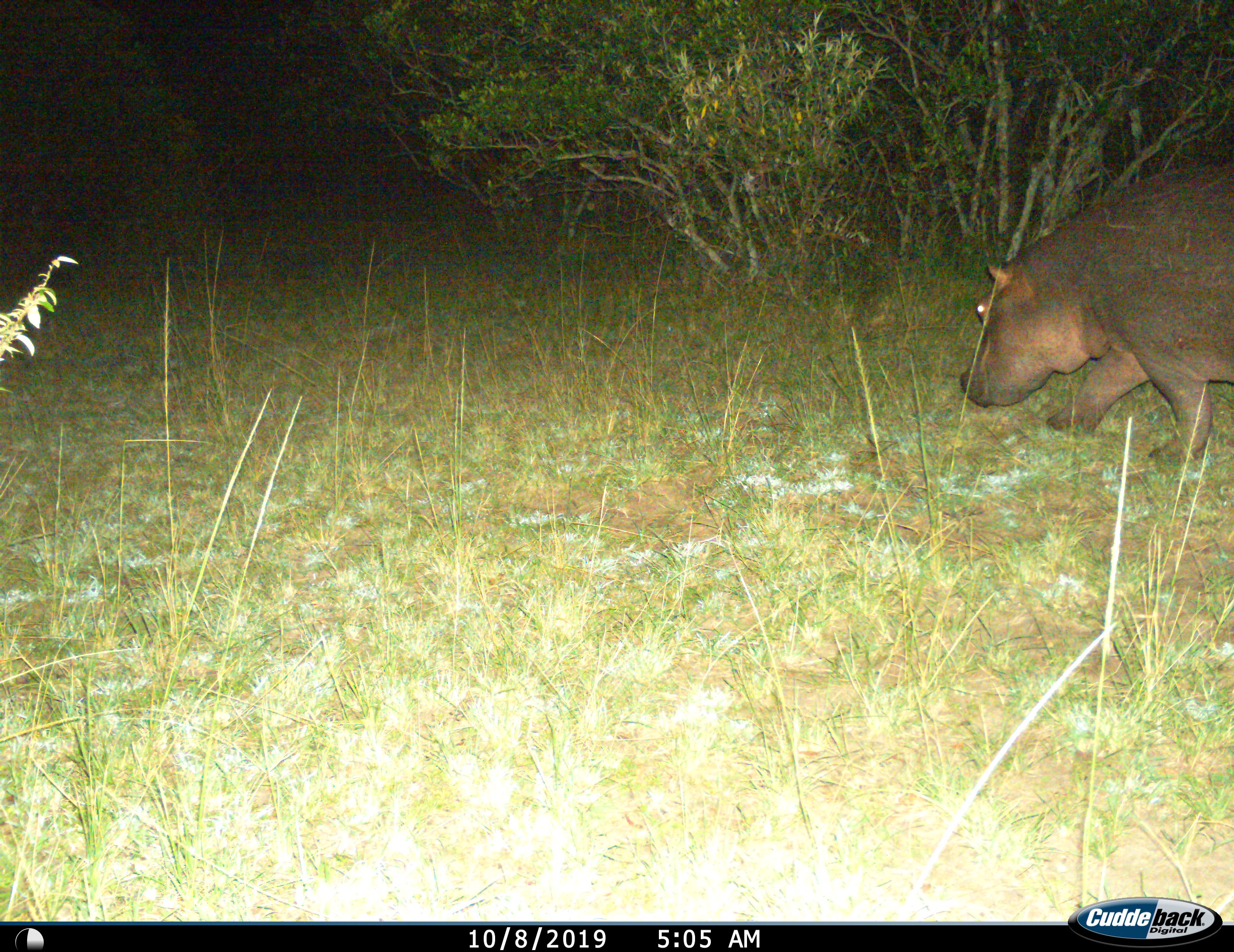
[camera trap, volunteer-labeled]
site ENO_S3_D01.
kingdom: Animalia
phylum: Chordata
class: Mammalia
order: Artiodactyla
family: Hippopotamidae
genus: Hippopotamus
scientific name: Hippopotamus amphibius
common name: hippopotamus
Hippopotamus (Hippopotamus amphibius), count 1. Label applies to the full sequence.